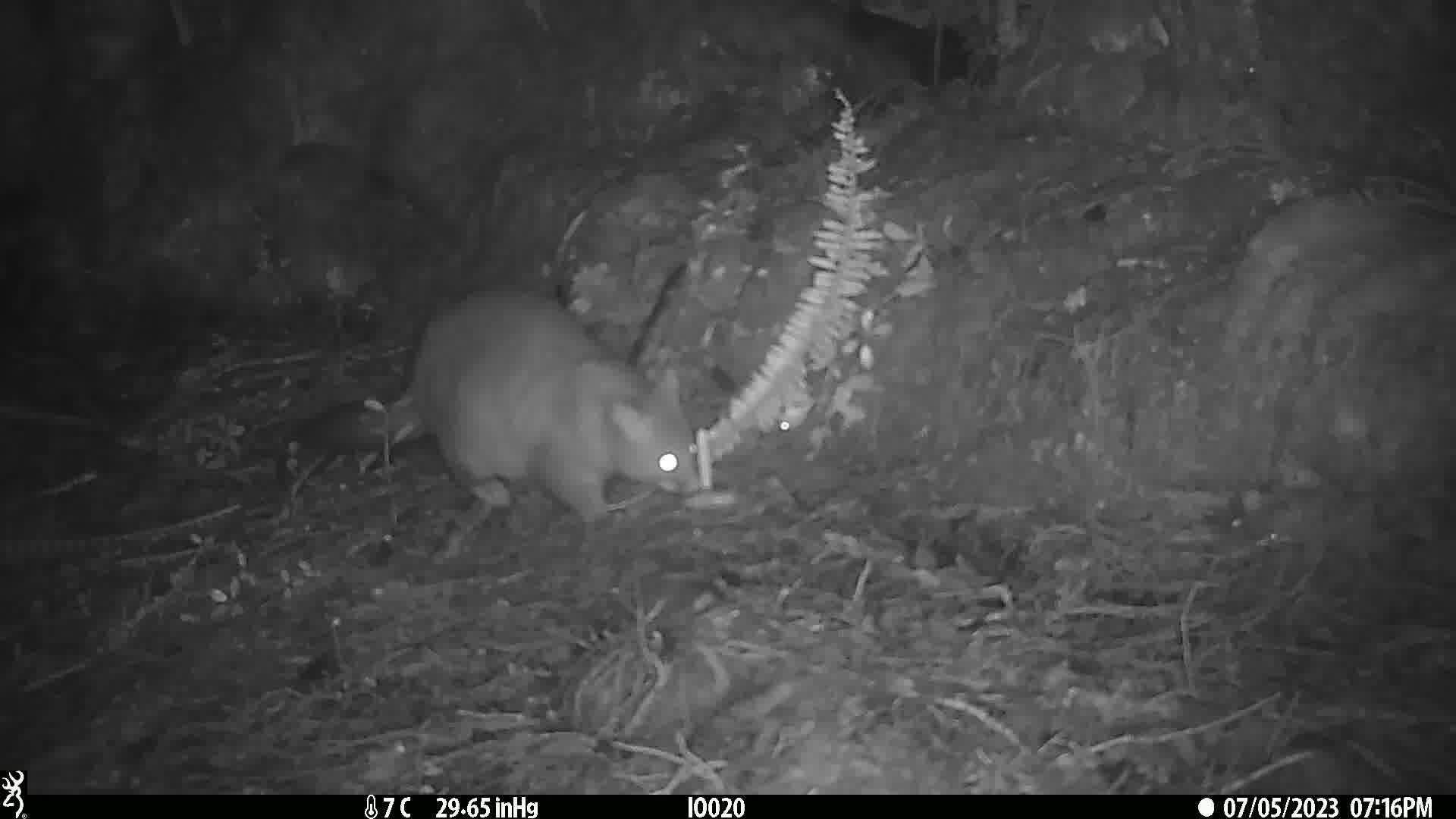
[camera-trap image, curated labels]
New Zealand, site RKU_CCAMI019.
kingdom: Animalia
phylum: Chordata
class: Mammalia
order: Diprotodontia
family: Phalangeridae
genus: Trichosurus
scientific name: Trichosurus vulpecula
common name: common brushtail possum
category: possum